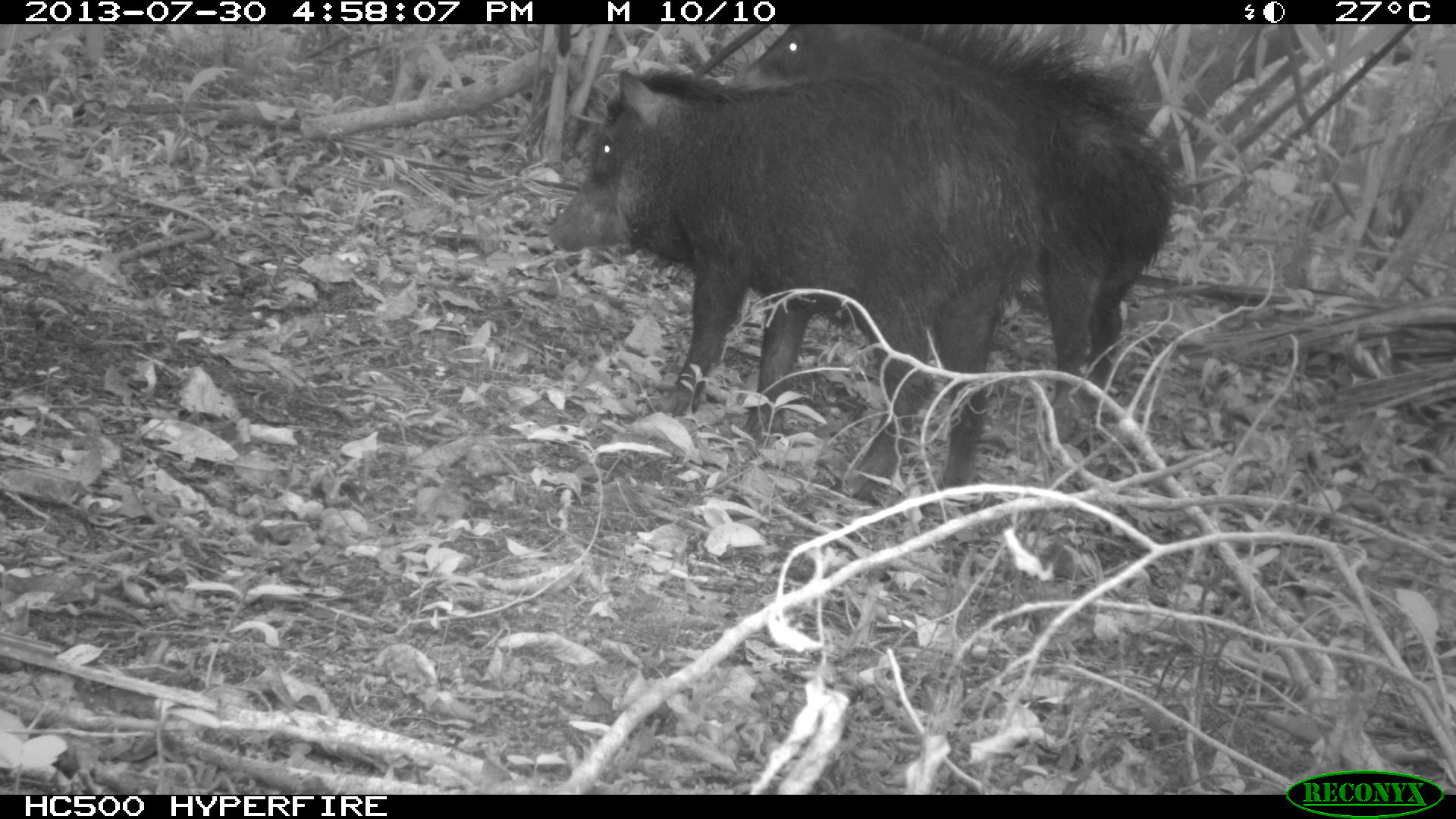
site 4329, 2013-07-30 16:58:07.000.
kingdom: Animalia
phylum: Chordata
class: Mammalia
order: Artiodactyla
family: Tayassuidae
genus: Tayassu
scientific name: Tayassu pecari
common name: white-lipped peccary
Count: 2.